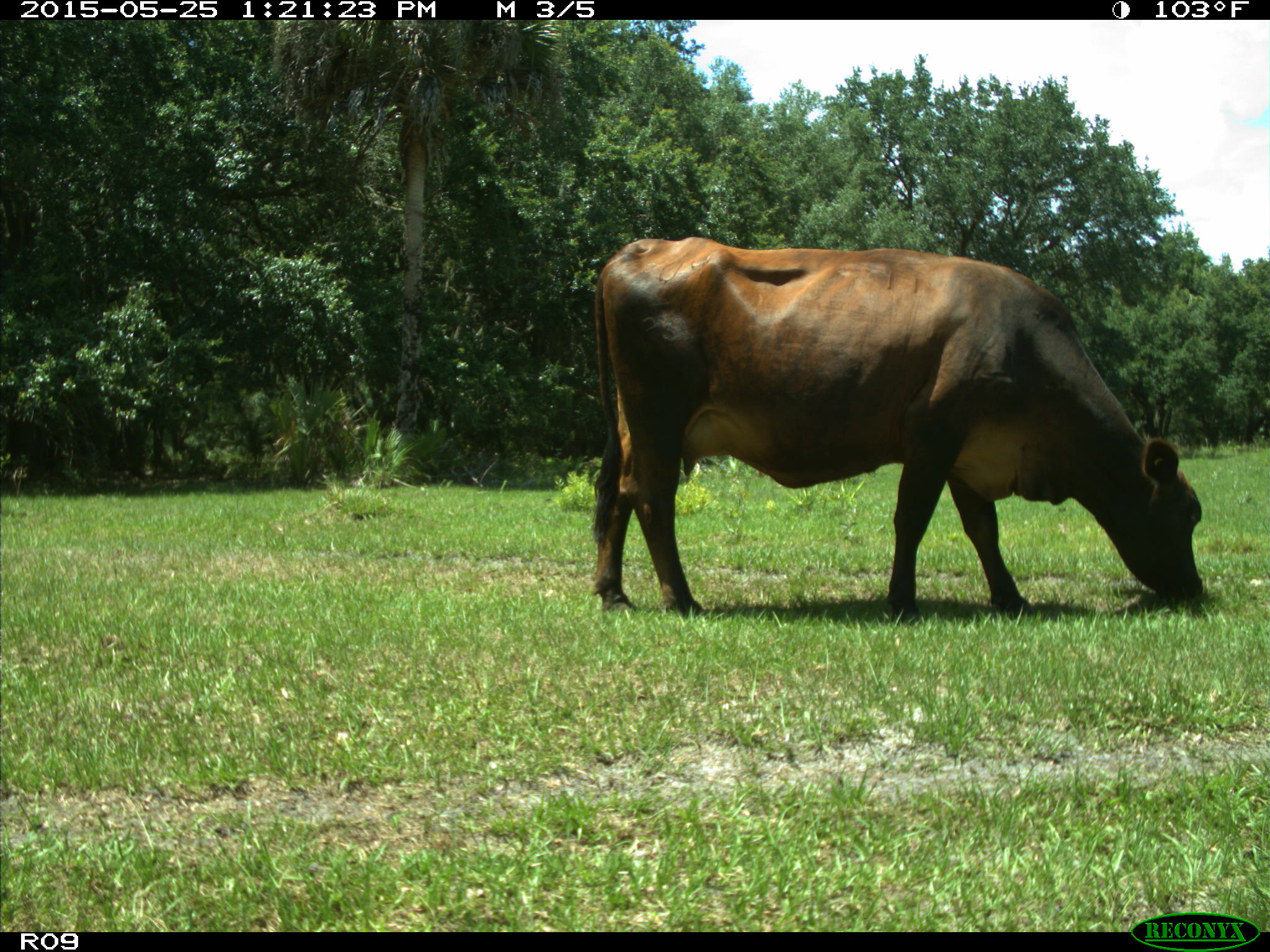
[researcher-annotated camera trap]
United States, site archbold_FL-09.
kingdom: Animalia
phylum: Chordata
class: Mammalia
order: Artiodactyla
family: Bovidae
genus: Bos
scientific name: Bos taurus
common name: domestic cow